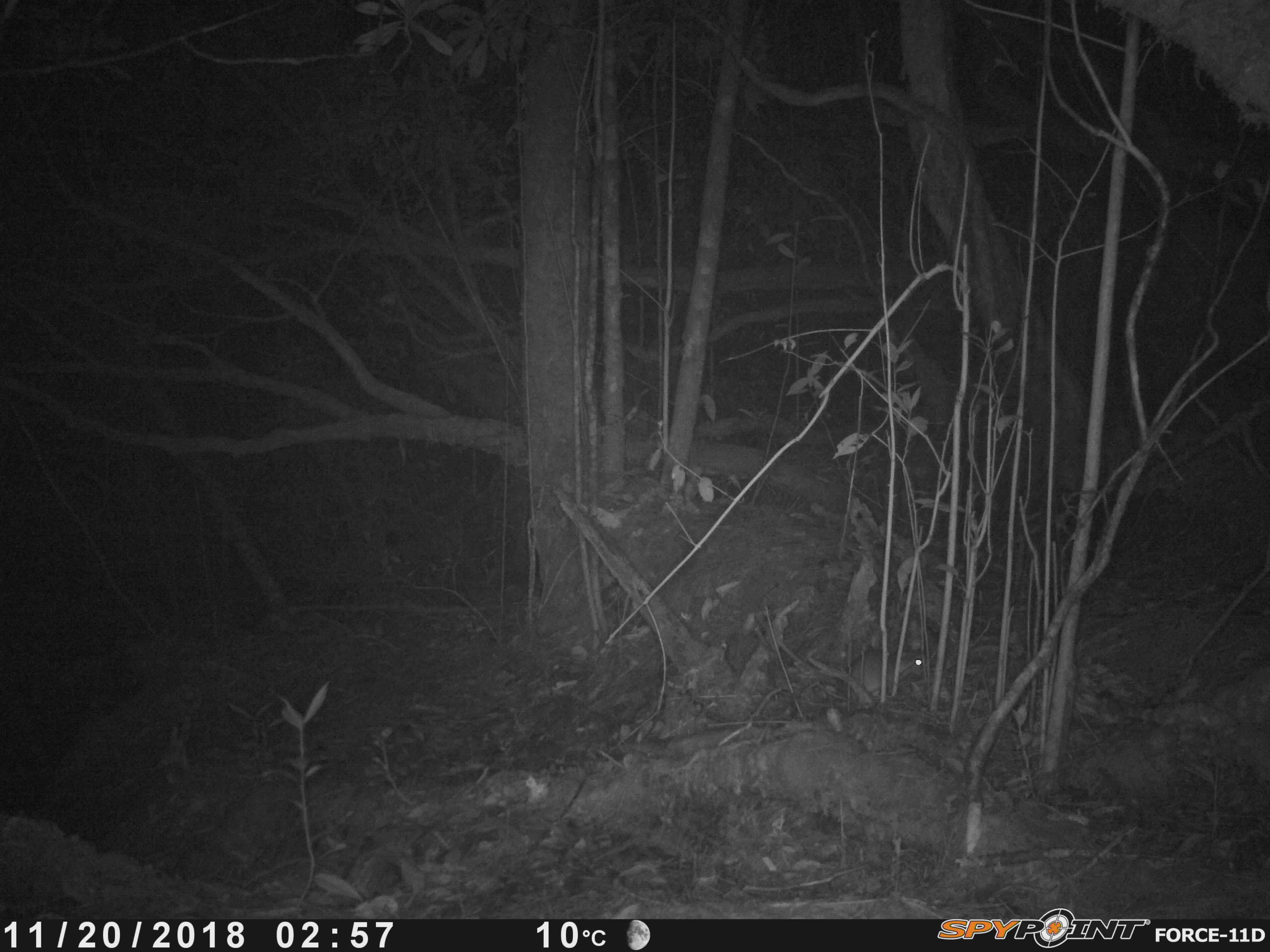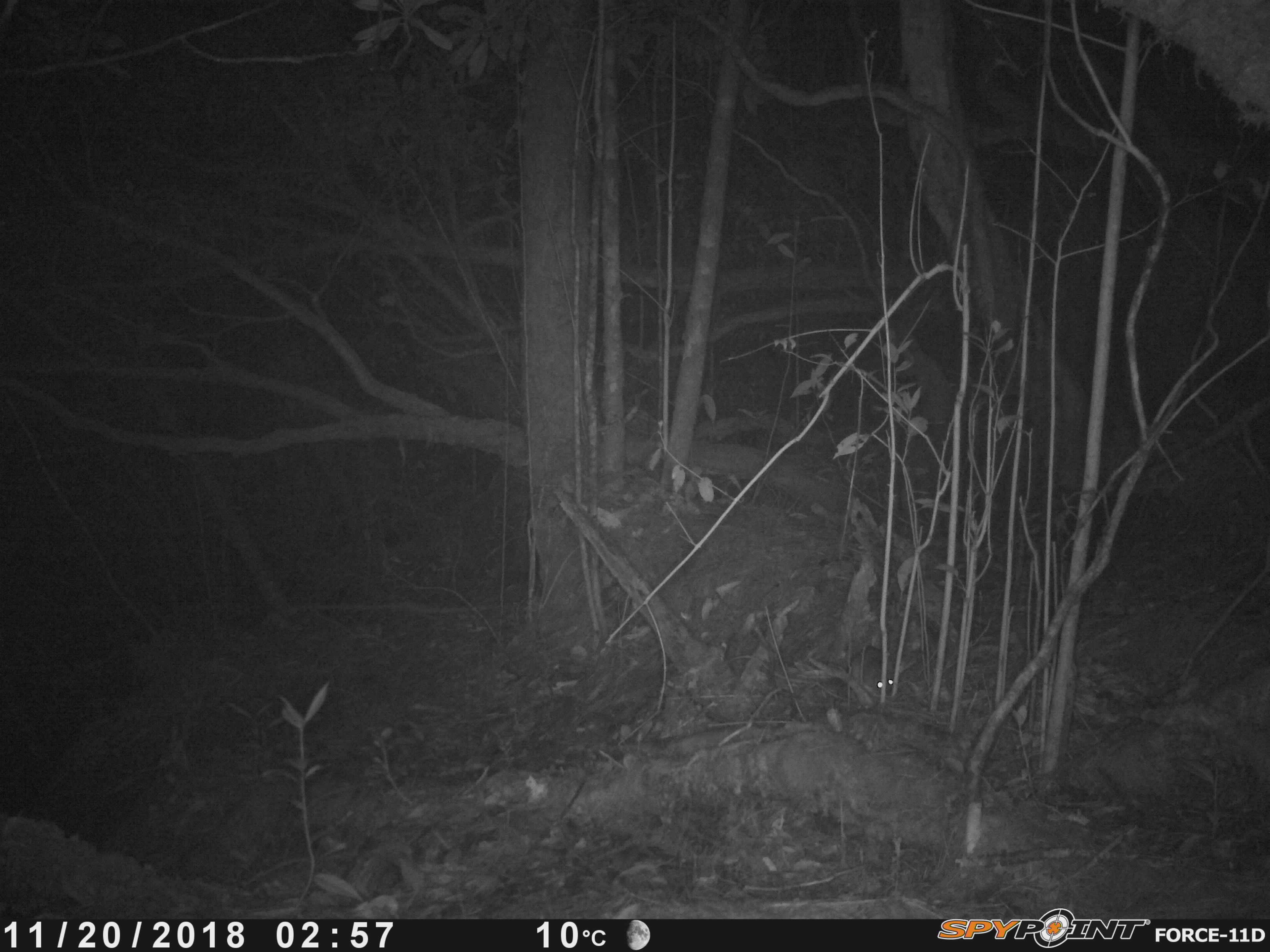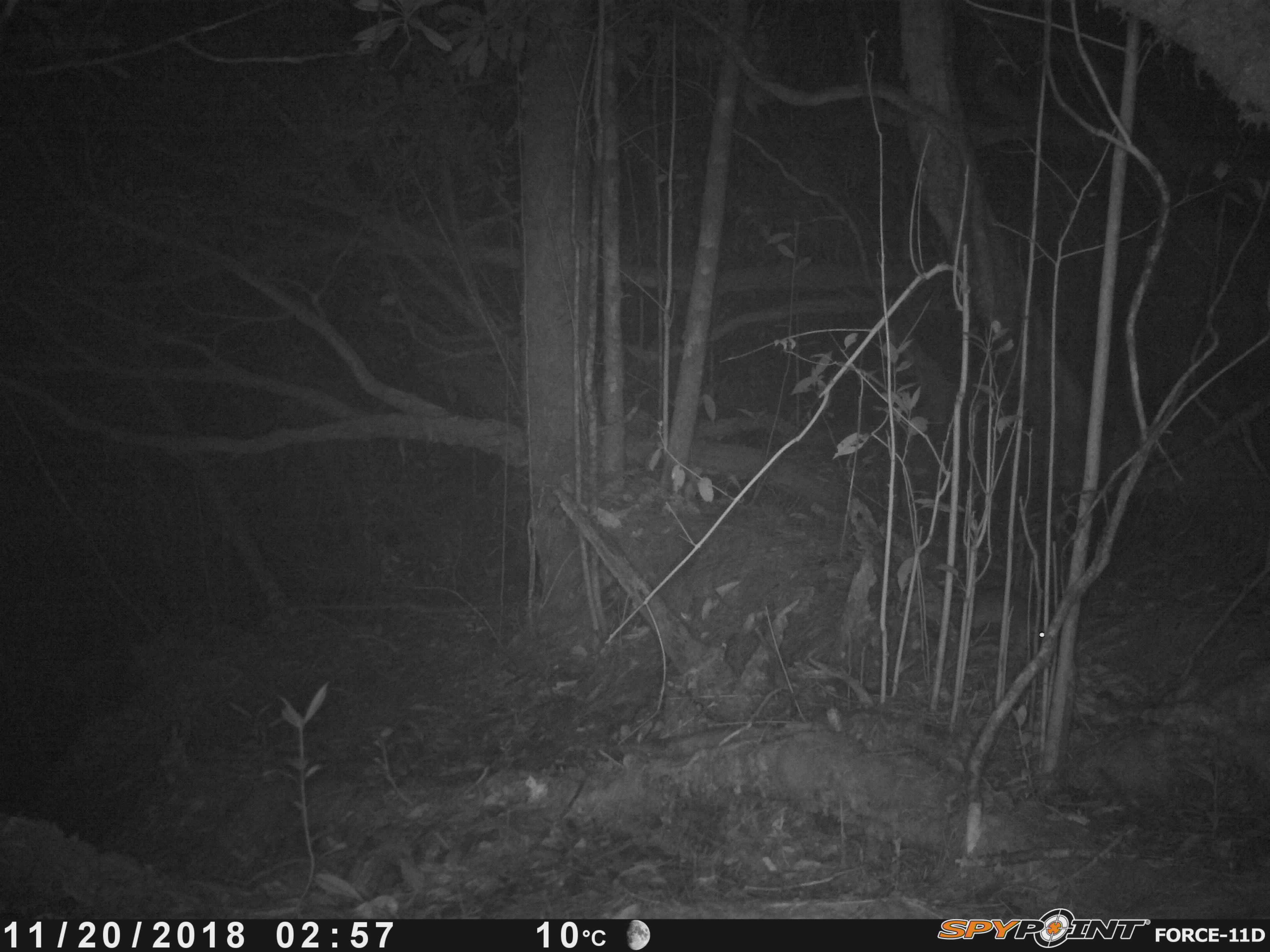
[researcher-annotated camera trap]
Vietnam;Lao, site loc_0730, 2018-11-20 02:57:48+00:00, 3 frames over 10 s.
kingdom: Animalia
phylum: Chordata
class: Mammalia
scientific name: Mammalia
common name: mammal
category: unidentified small mammal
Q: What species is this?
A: Unidentified small mammal (mammal) (Mammalia).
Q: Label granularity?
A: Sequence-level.